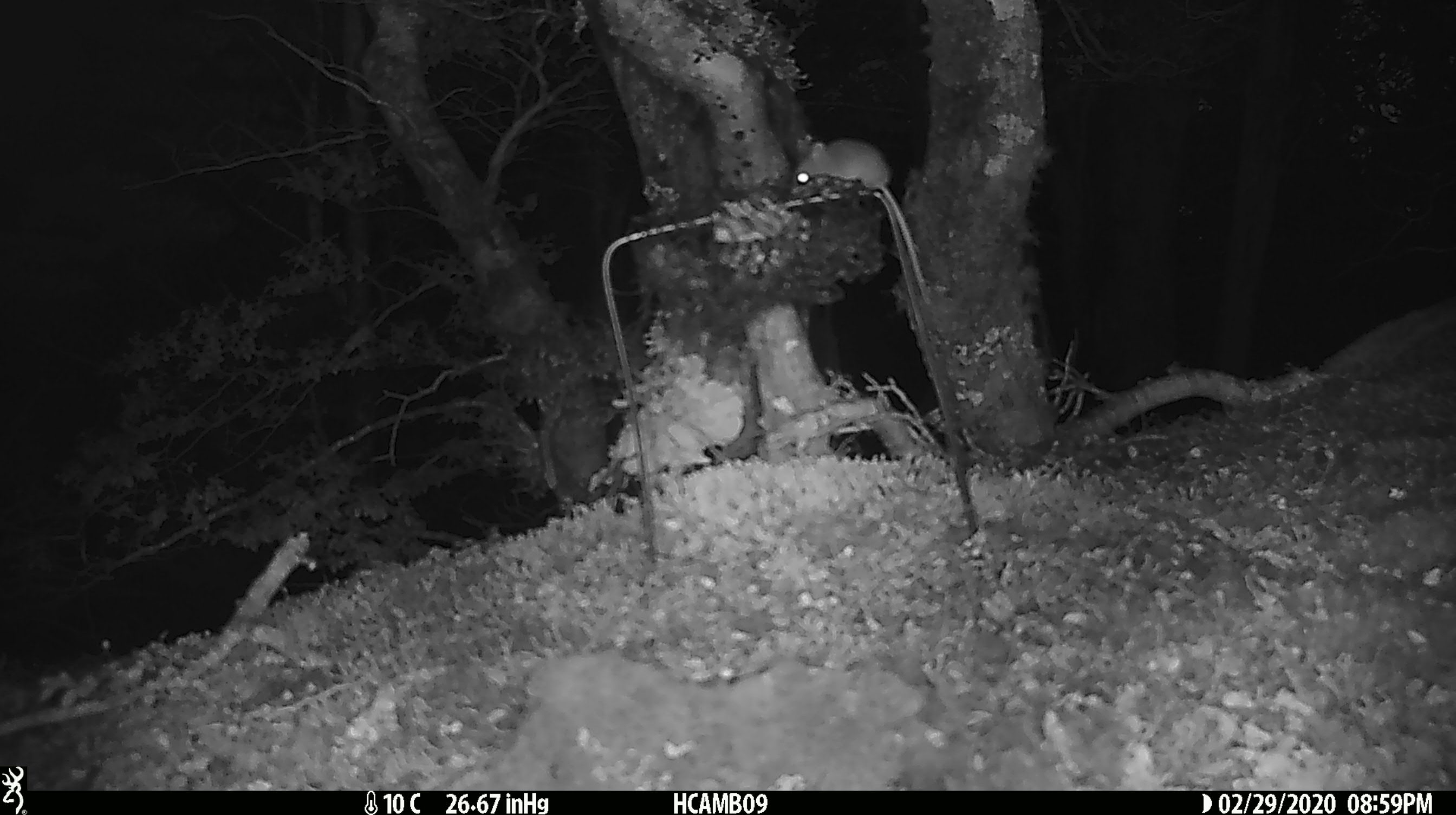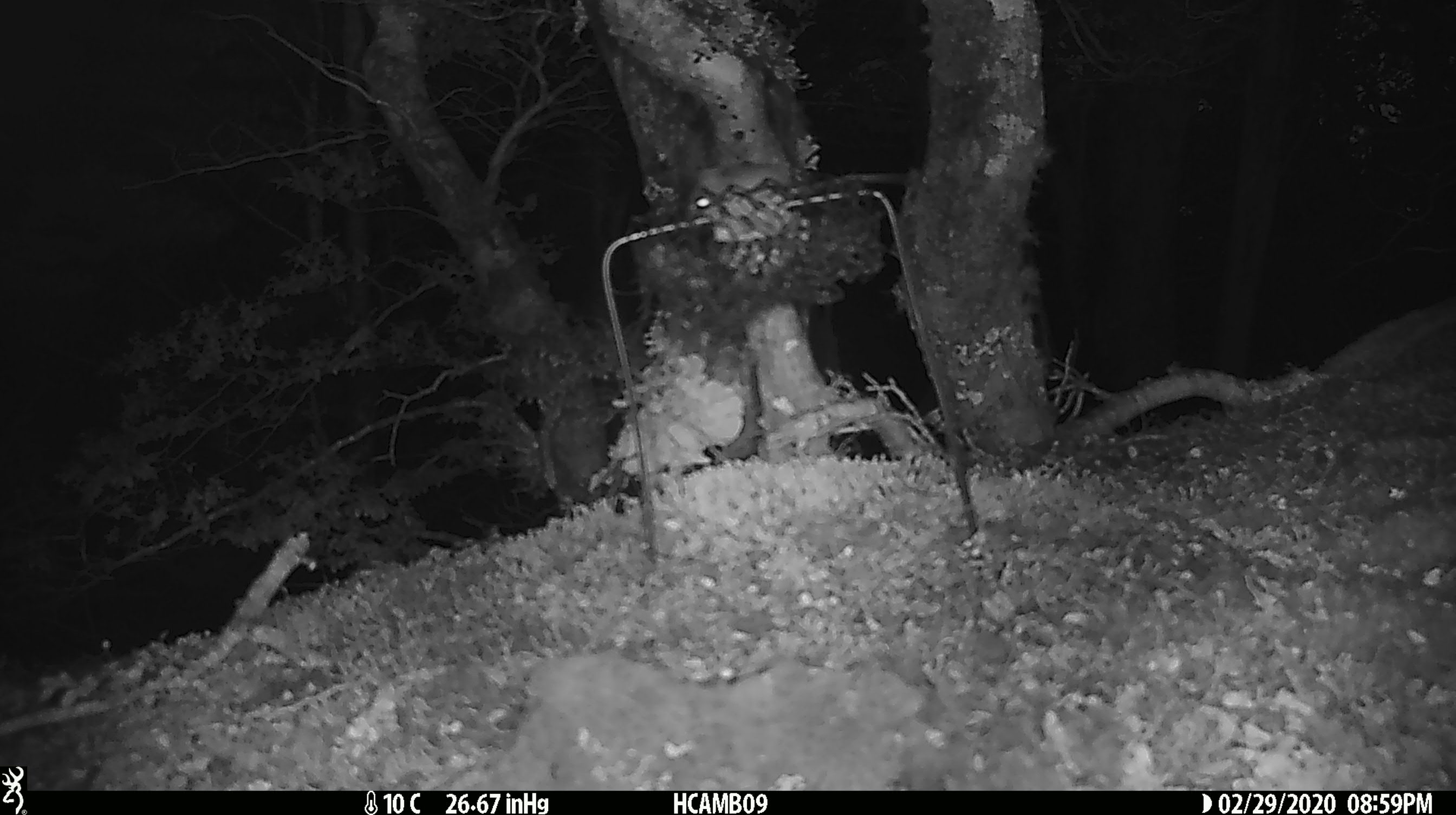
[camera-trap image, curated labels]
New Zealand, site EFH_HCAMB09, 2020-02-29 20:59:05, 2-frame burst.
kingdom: Animalia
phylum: Chordata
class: Mammalia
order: Rodentia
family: Muridae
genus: Mus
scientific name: Mus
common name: mouse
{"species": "mouse (Mus)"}